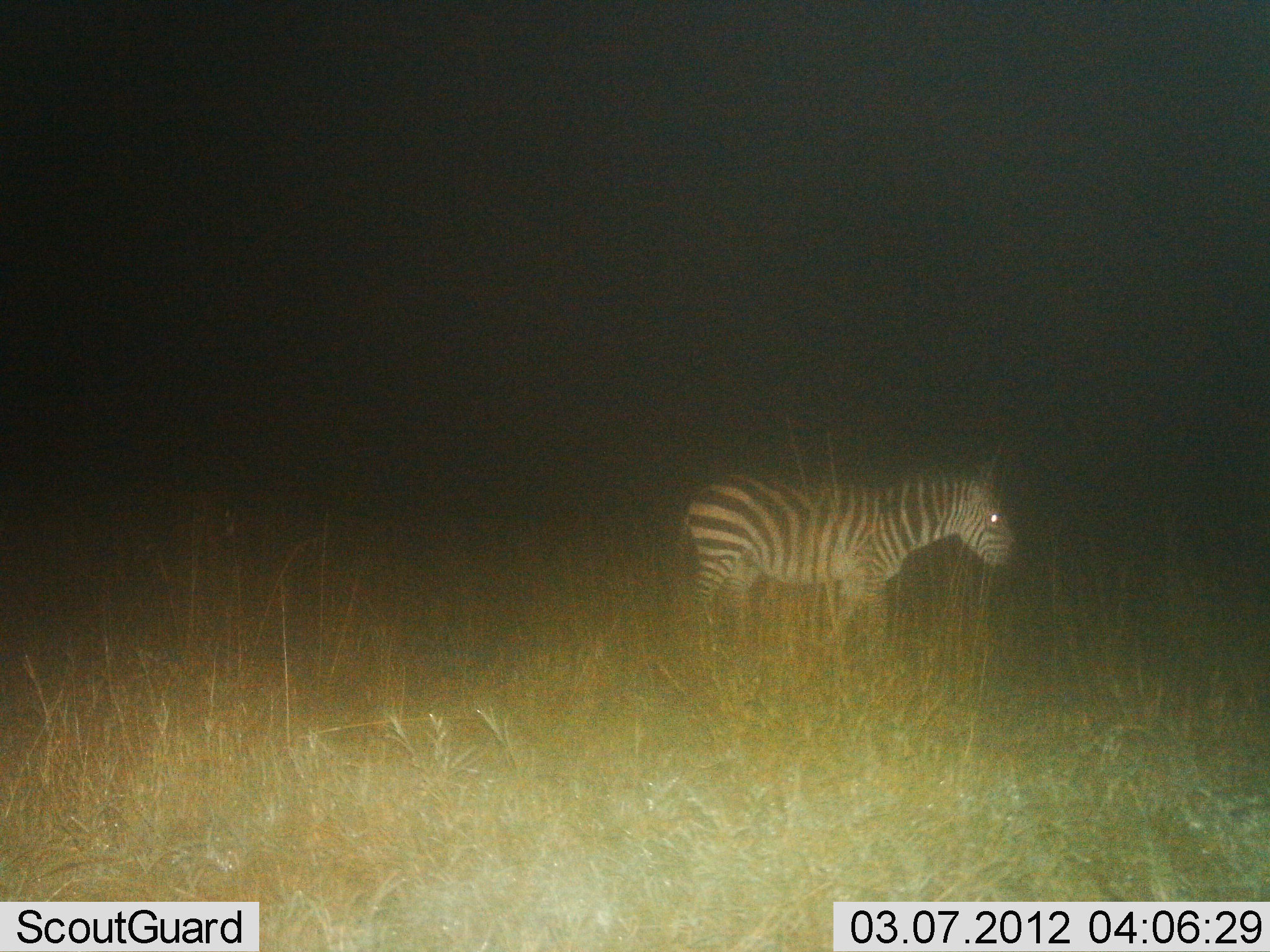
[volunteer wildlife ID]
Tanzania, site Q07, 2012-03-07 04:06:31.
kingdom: Animalia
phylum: Chordata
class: Mammalia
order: Perissodactyla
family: Equidae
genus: Equus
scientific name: Equus quagga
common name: plains zebra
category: zebra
Zebra (plains zebra) (Equus quagga), count 1. Behavior (volunteer vote fractions): standing 40%, resting 0%, moving 60%, interacting 0%. Young present (vote fraction): 0%. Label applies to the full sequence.